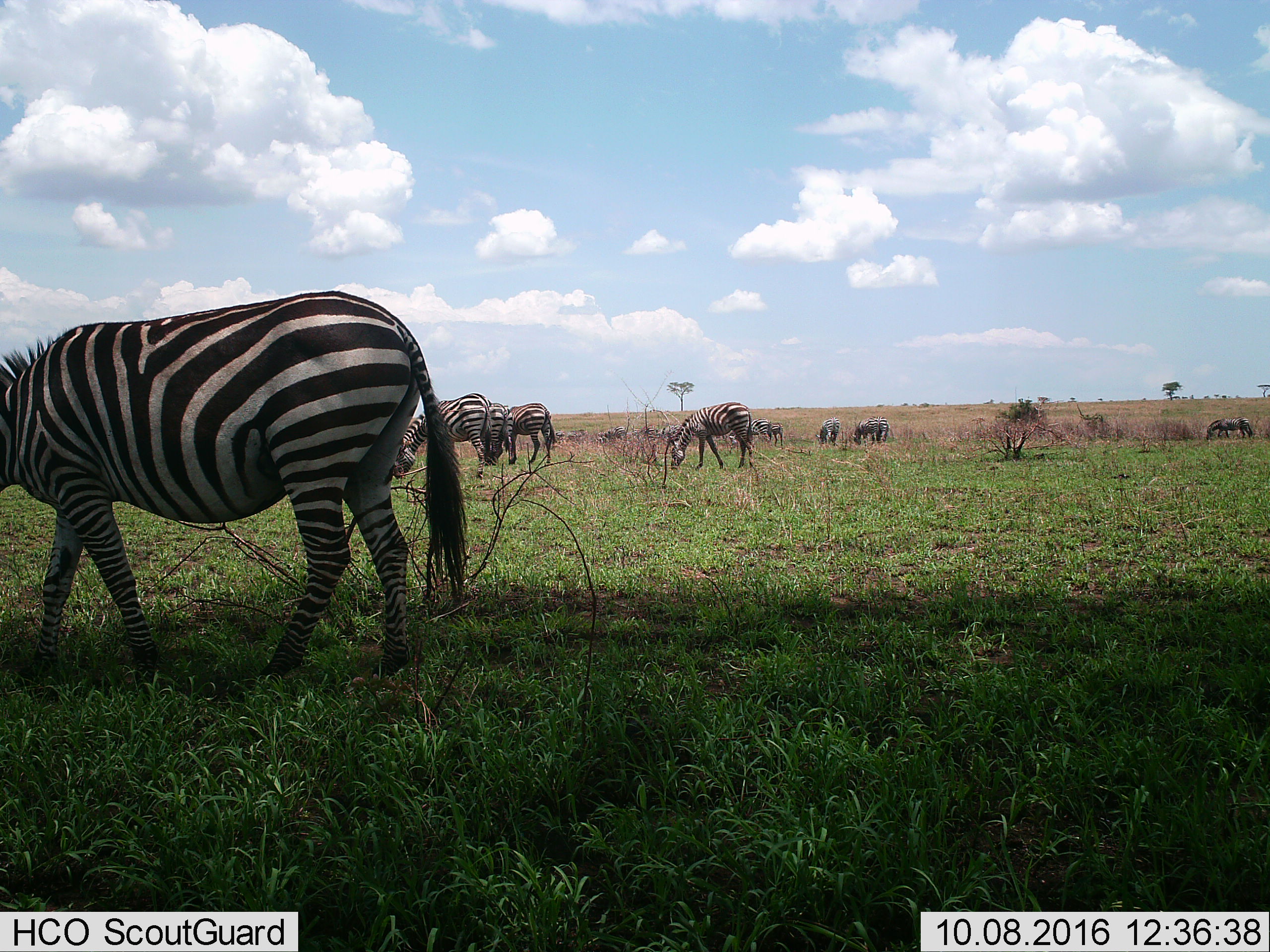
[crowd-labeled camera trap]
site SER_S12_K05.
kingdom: Animalia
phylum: Chordata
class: Mammalia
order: Perissodactyla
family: Equidae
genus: Equus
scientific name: Equus quagga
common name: plains zebra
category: zebraplains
Zebraplains (plains zebra) (Equus quagga), count 11-50. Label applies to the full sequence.